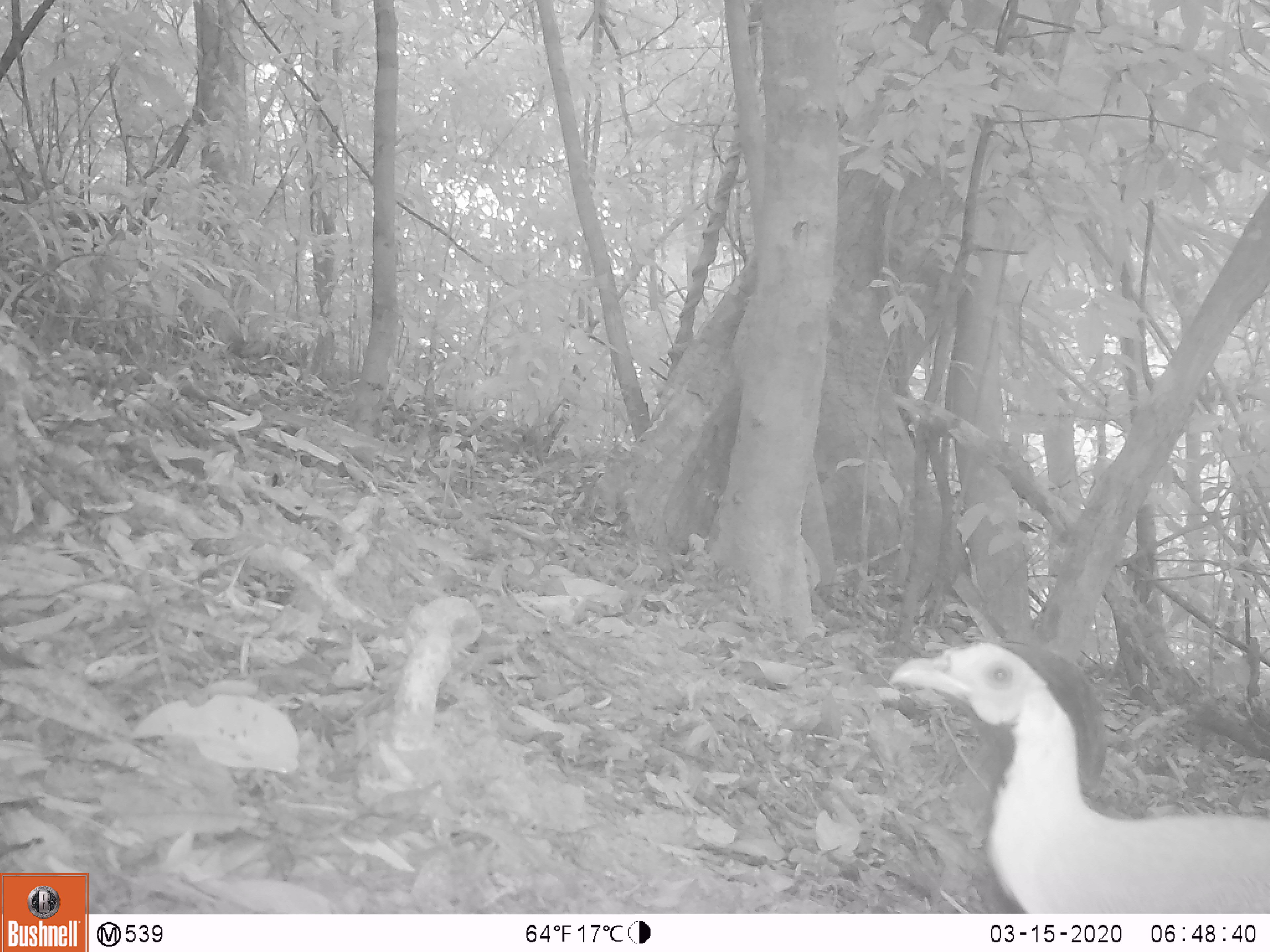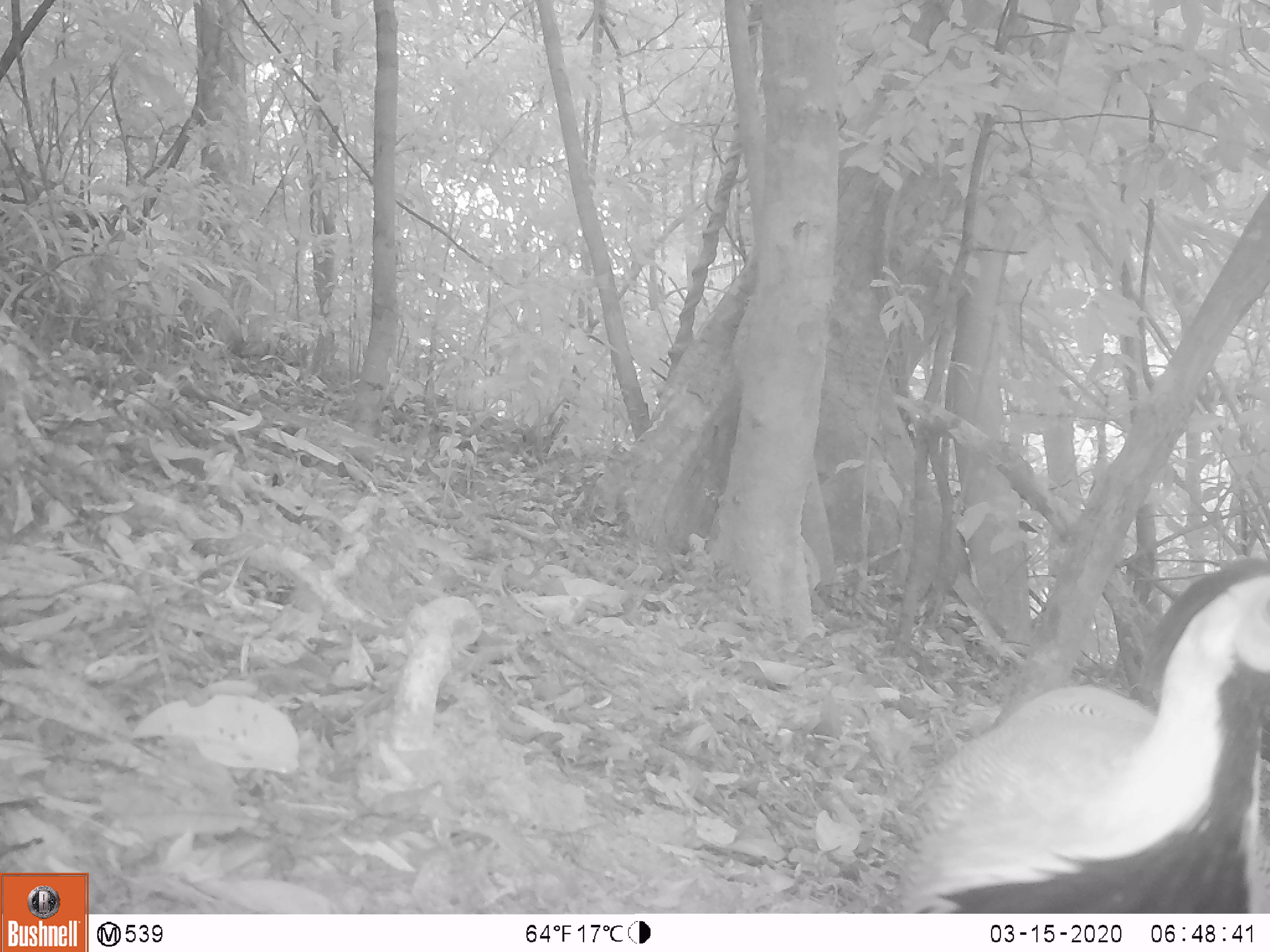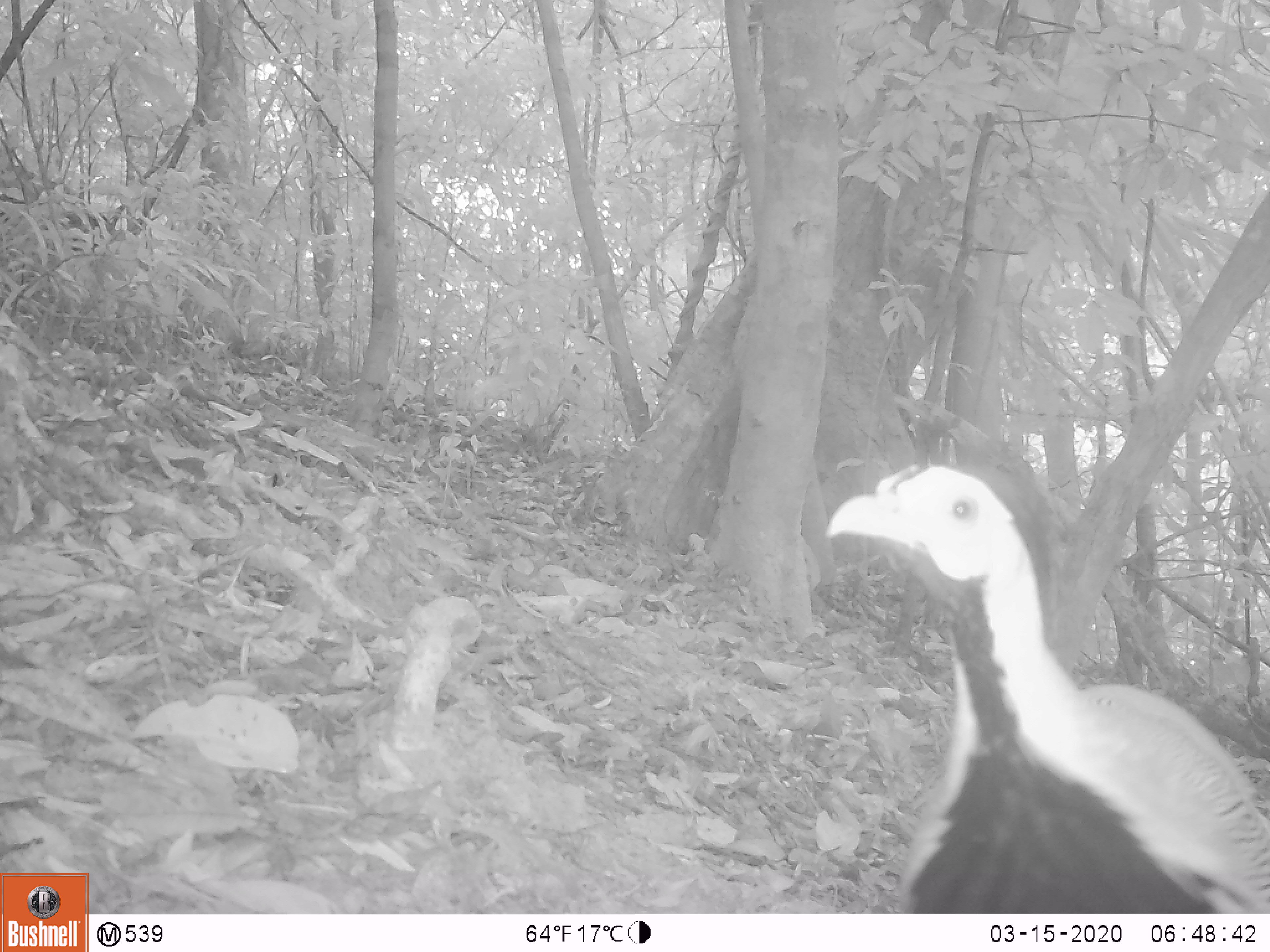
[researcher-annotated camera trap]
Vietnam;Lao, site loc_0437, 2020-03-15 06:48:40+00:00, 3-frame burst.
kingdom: Animalia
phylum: Chordata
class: Aves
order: Galliformes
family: Phasianidae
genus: Lophura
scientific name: Lophura nycthemera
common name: silver pheasant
Silver pheasant (Lophura nycthemera). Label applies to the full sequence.